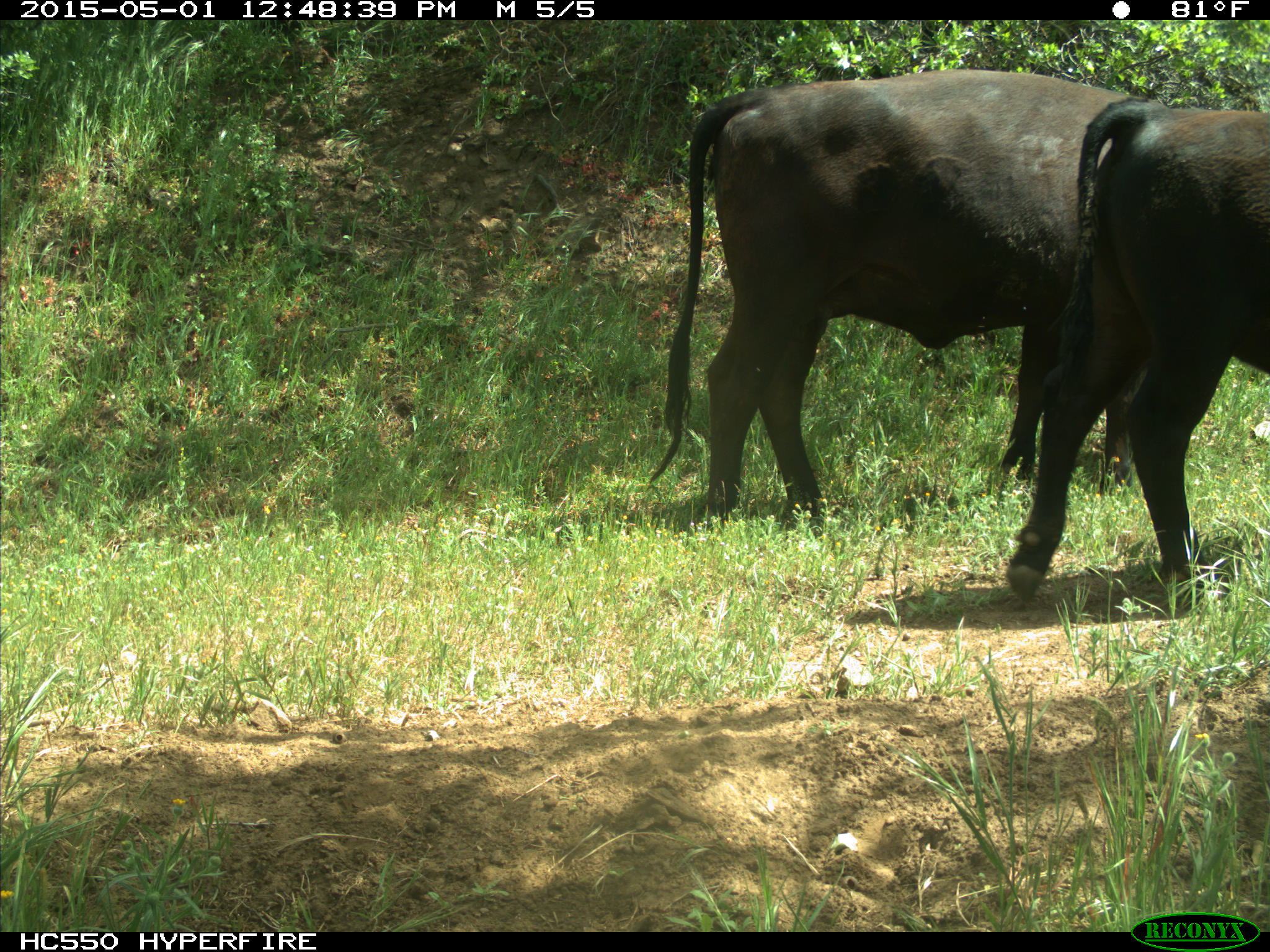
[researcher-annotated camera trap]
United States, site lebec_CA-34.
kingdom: Animalia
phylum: Chordata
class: Mammalia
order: Artiodactyla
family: Bovidae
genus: Bos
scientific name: Bos taurus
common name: domestic cow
Bos taurus (domestic cow).